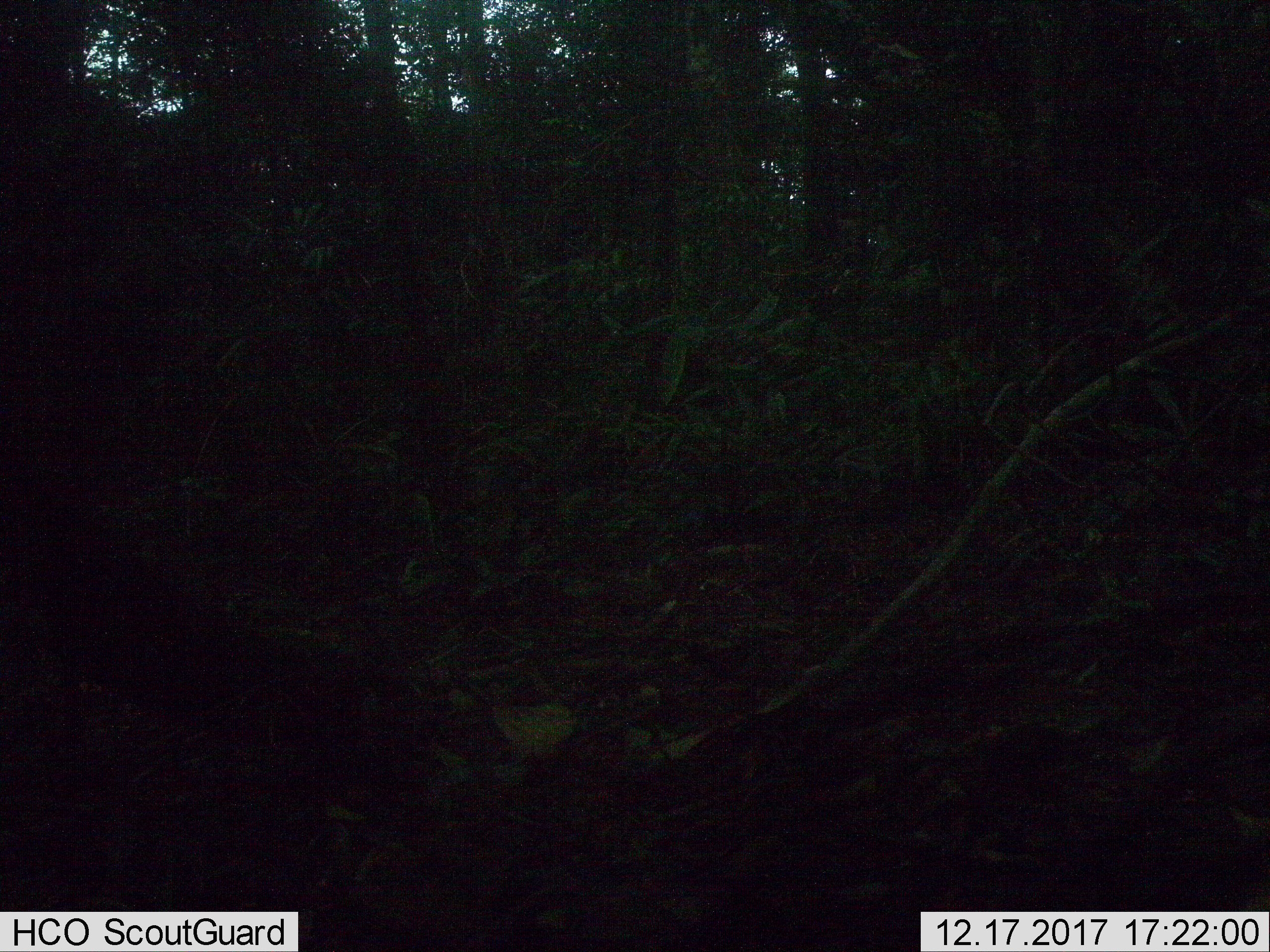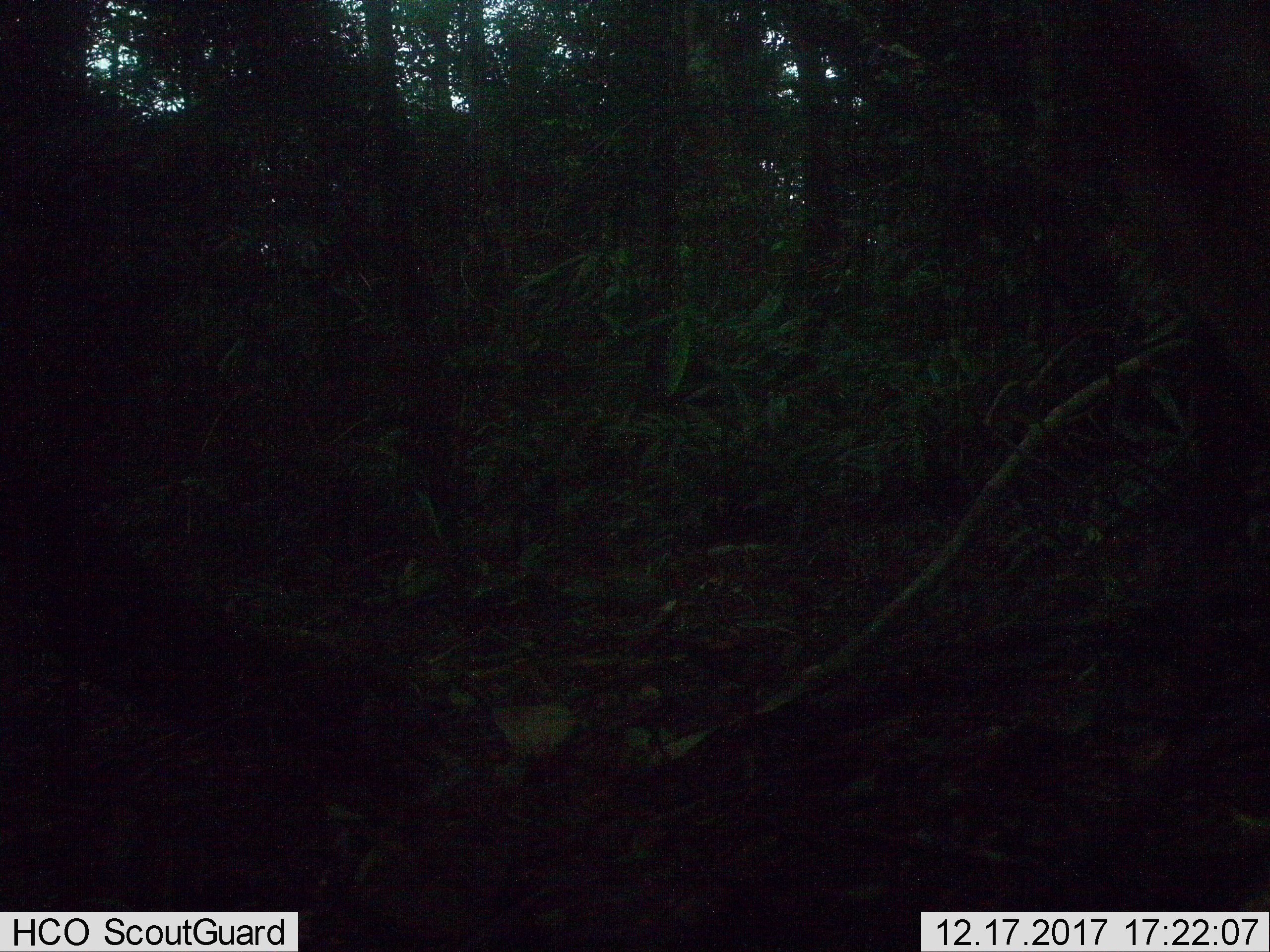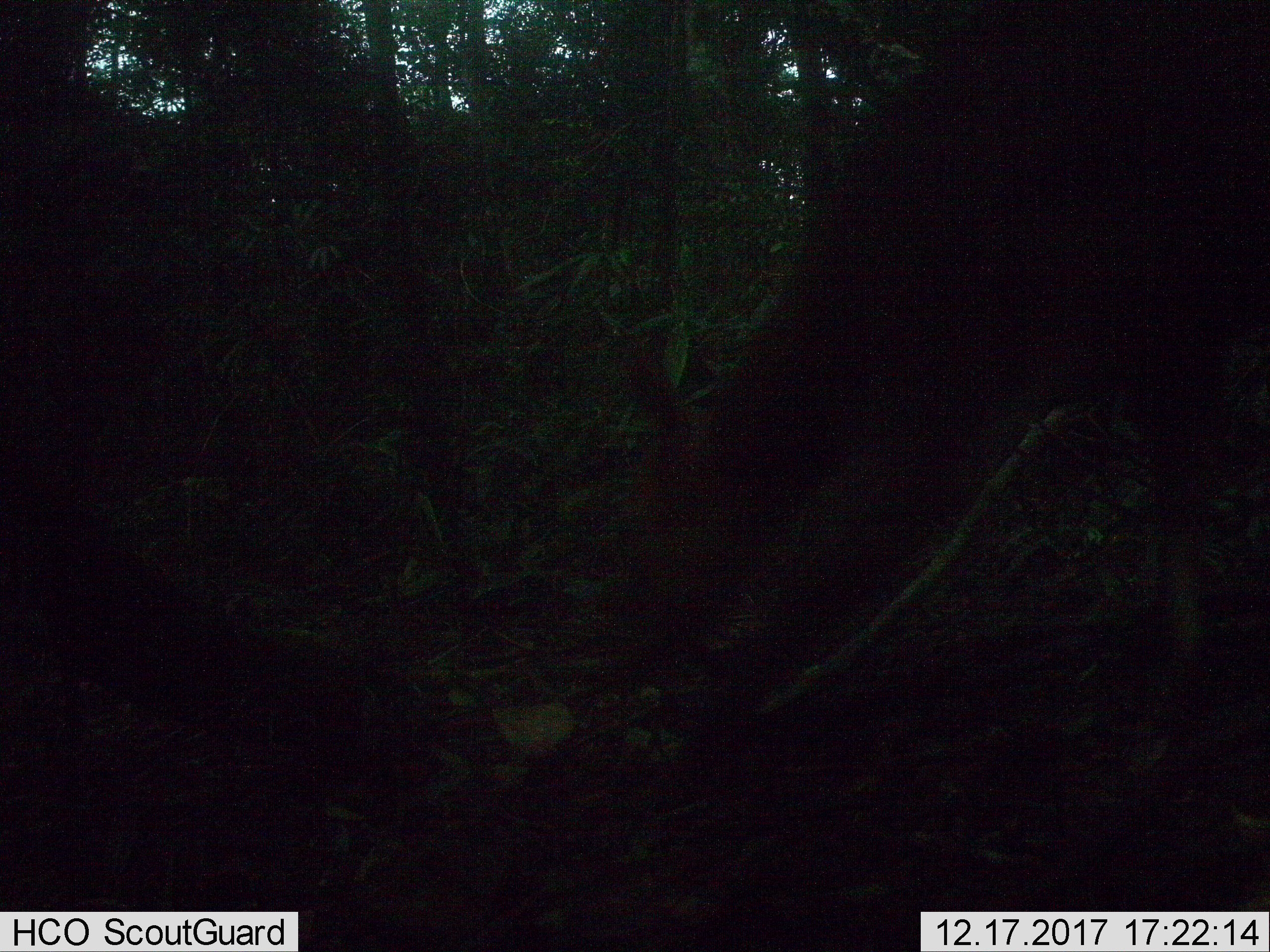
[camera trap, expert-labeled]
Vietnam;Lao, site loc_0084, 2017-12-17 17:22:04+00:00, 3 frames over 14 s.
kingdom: Animalia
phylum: Chordata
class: Mammalia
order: Artiodactyla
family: Cervidae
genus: Muntiacus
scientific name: Muntiacus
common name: muntjacs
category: unidentified muntjac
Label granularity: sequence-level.